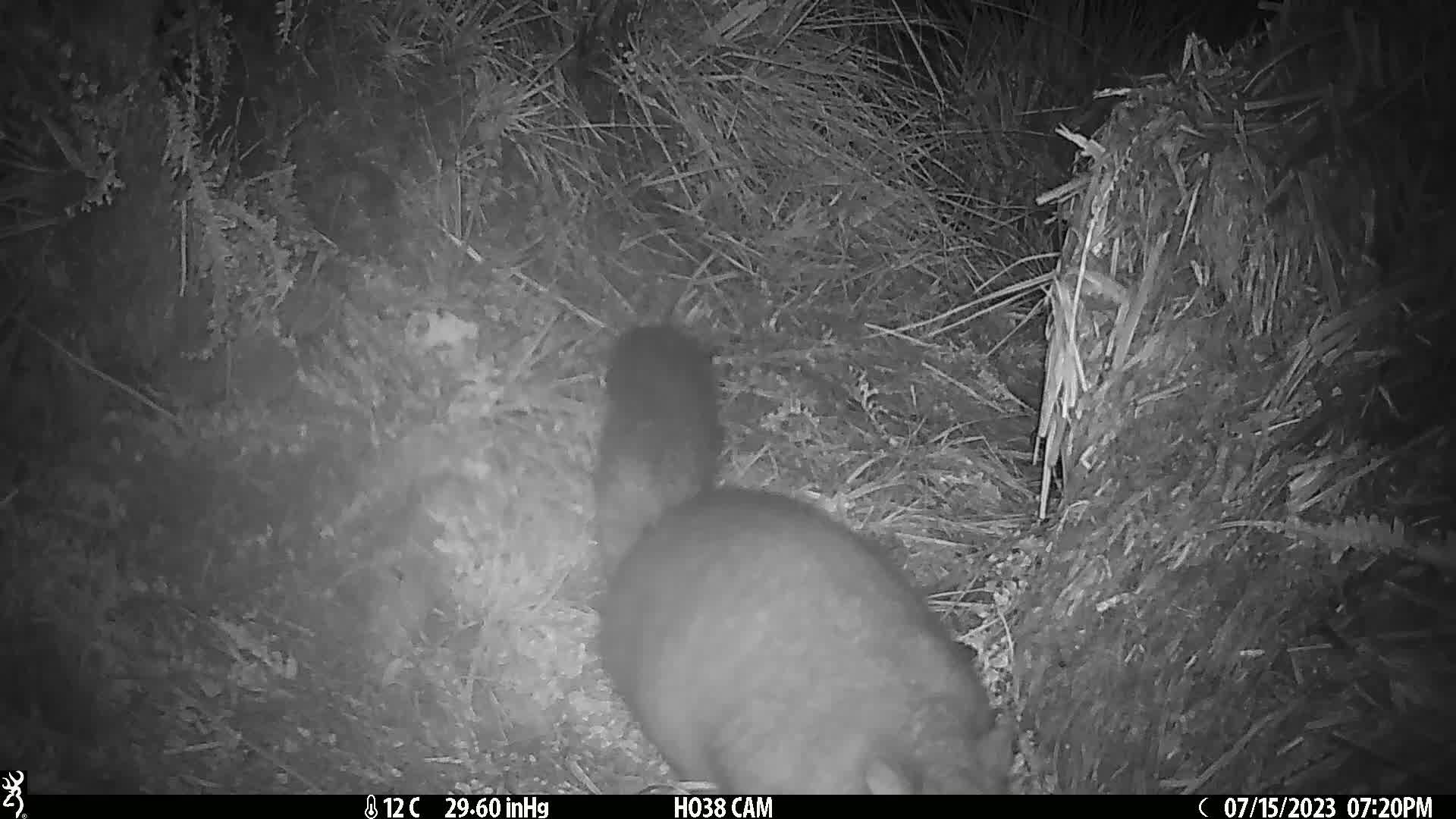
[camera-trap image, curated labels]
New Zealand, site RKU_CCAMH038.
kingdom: Animalia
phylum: Chordata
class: Mammalia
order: Diprotodontia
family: Phalangeridae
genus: Trichosurus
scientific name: Trichosurus vulpecula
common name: common brushtail possum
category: possum